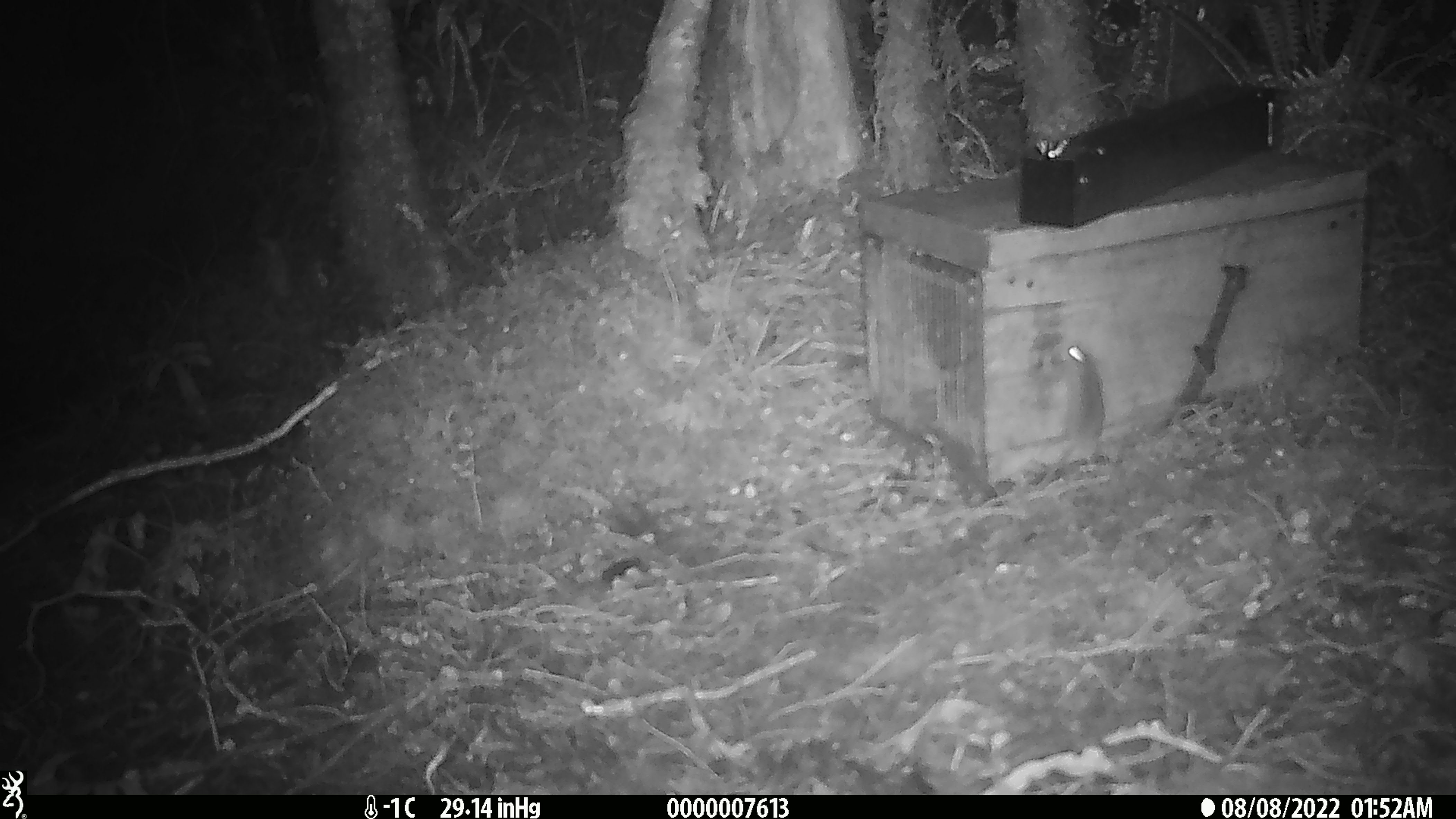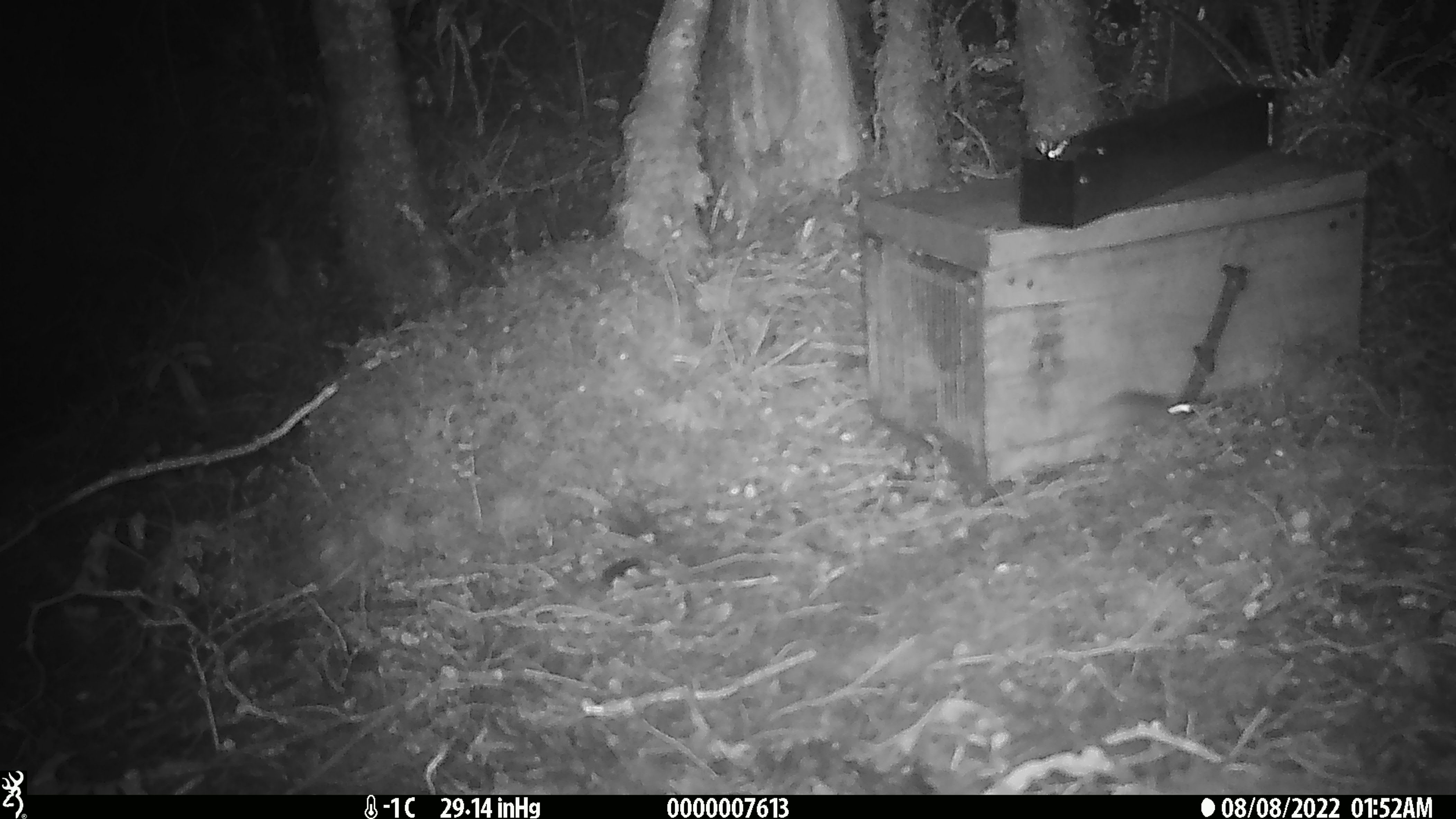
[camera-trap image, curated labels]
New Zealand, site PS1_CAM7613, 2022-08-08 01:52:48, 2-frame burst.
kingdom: Animalia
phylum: Chordata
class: Mammalia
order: Rodentia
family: Muridae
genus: Mus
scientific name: Mus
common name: mouse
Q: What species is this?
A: Mouse (Mus).